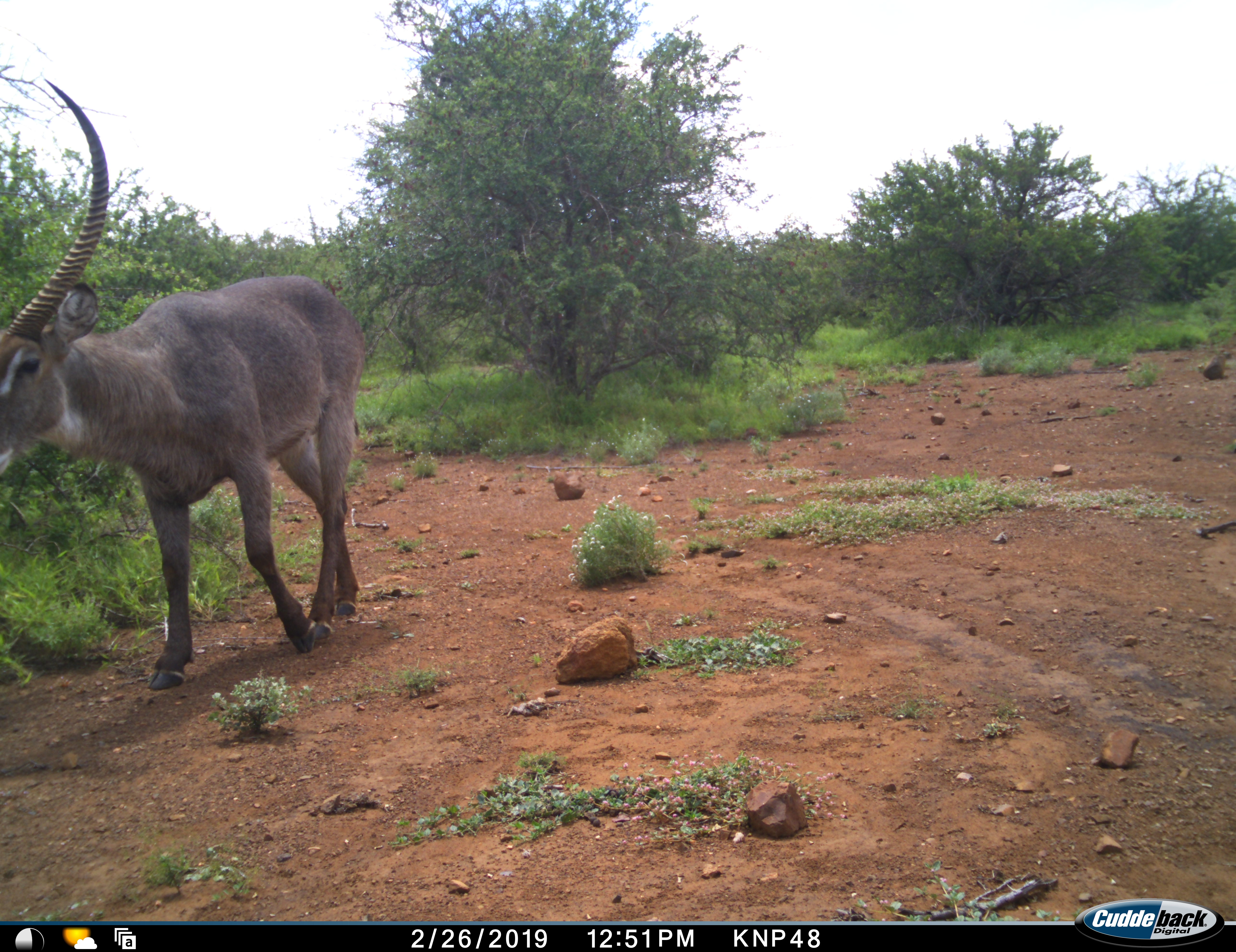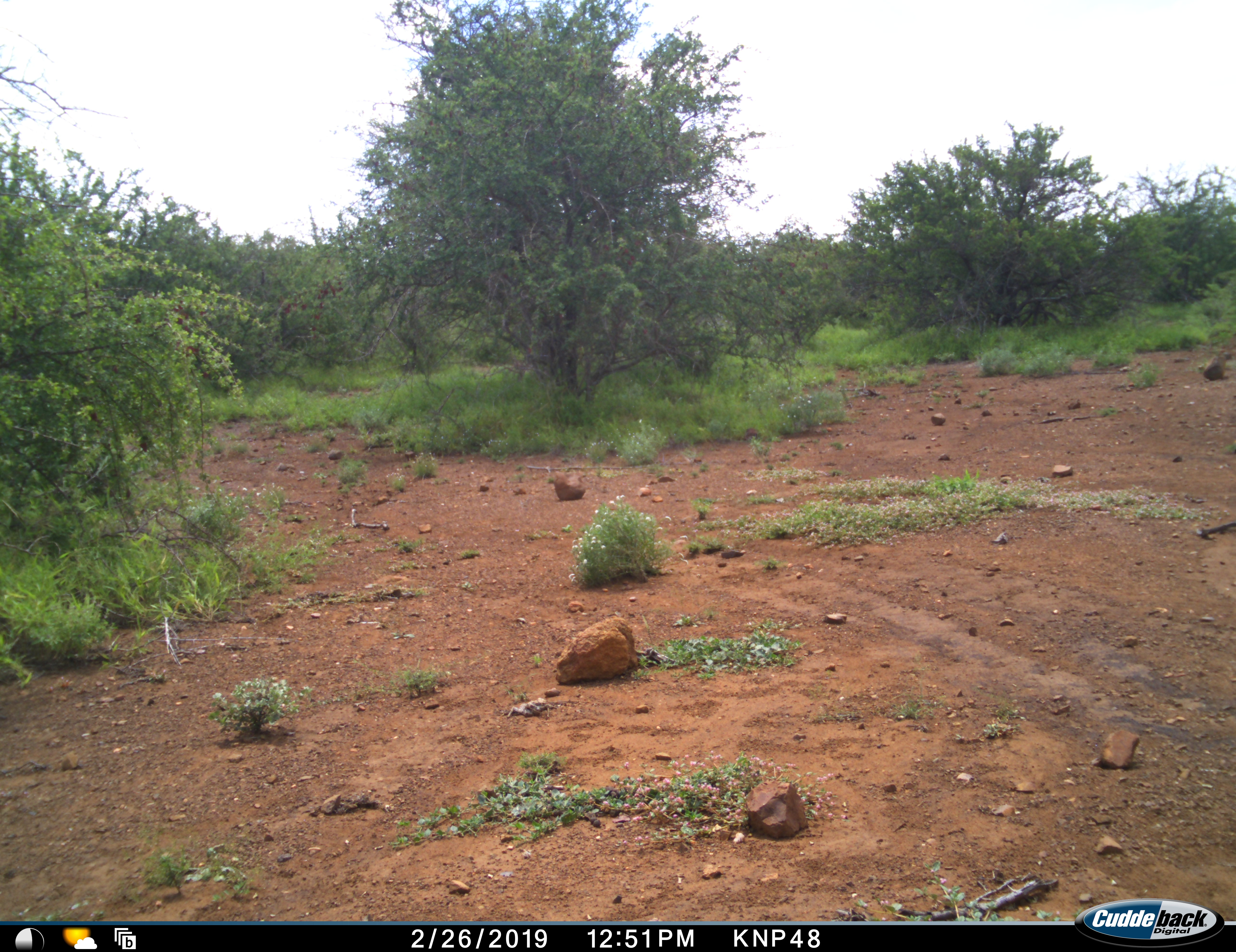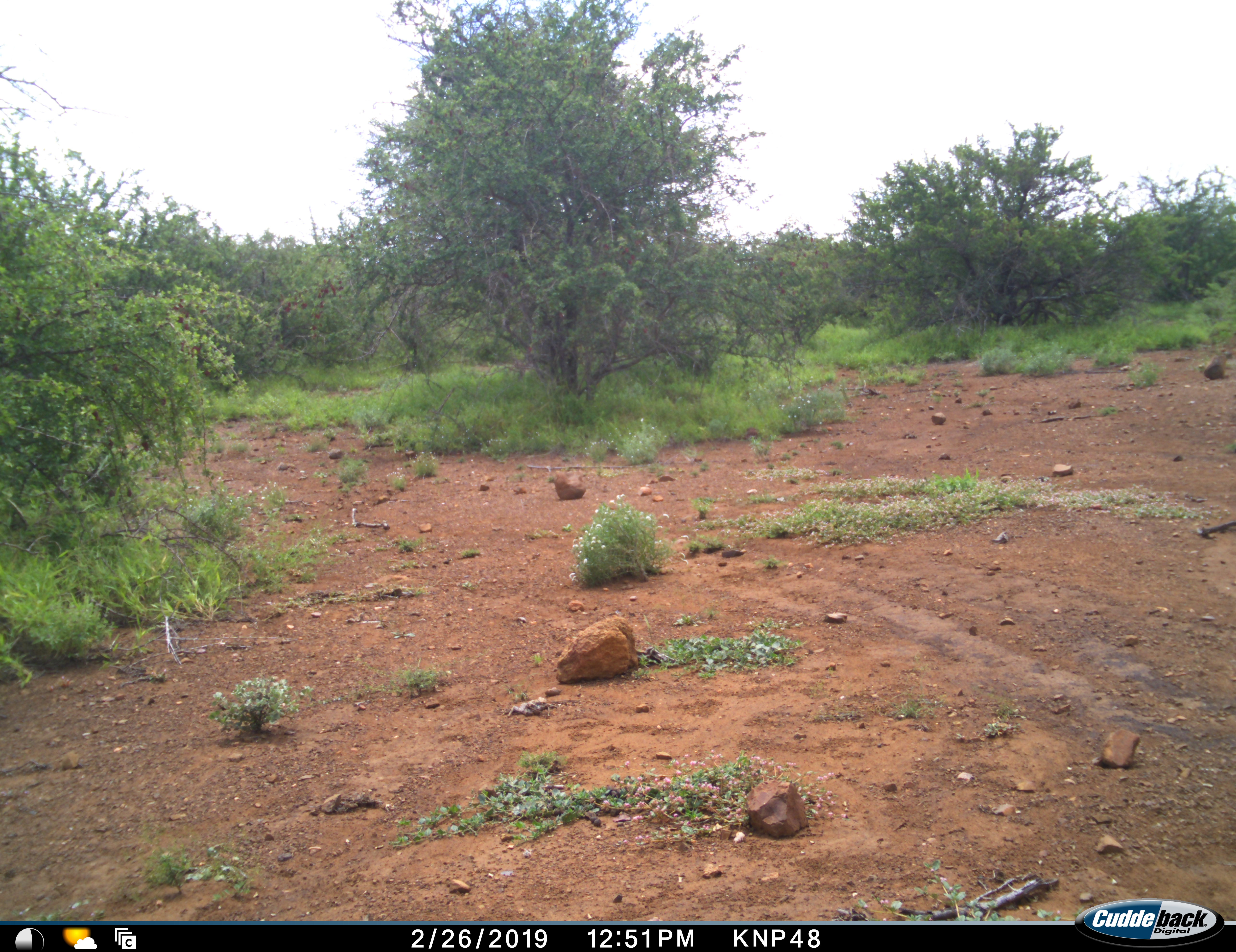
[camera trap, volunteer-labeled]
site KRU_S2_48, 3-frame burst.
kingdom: Animalia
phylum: Chordata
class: Mammalia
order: Artiodactyla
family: Bovidae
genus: Kobus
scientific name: Kobus ellipsiprymnus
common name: waterbuck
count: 1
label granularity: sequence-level